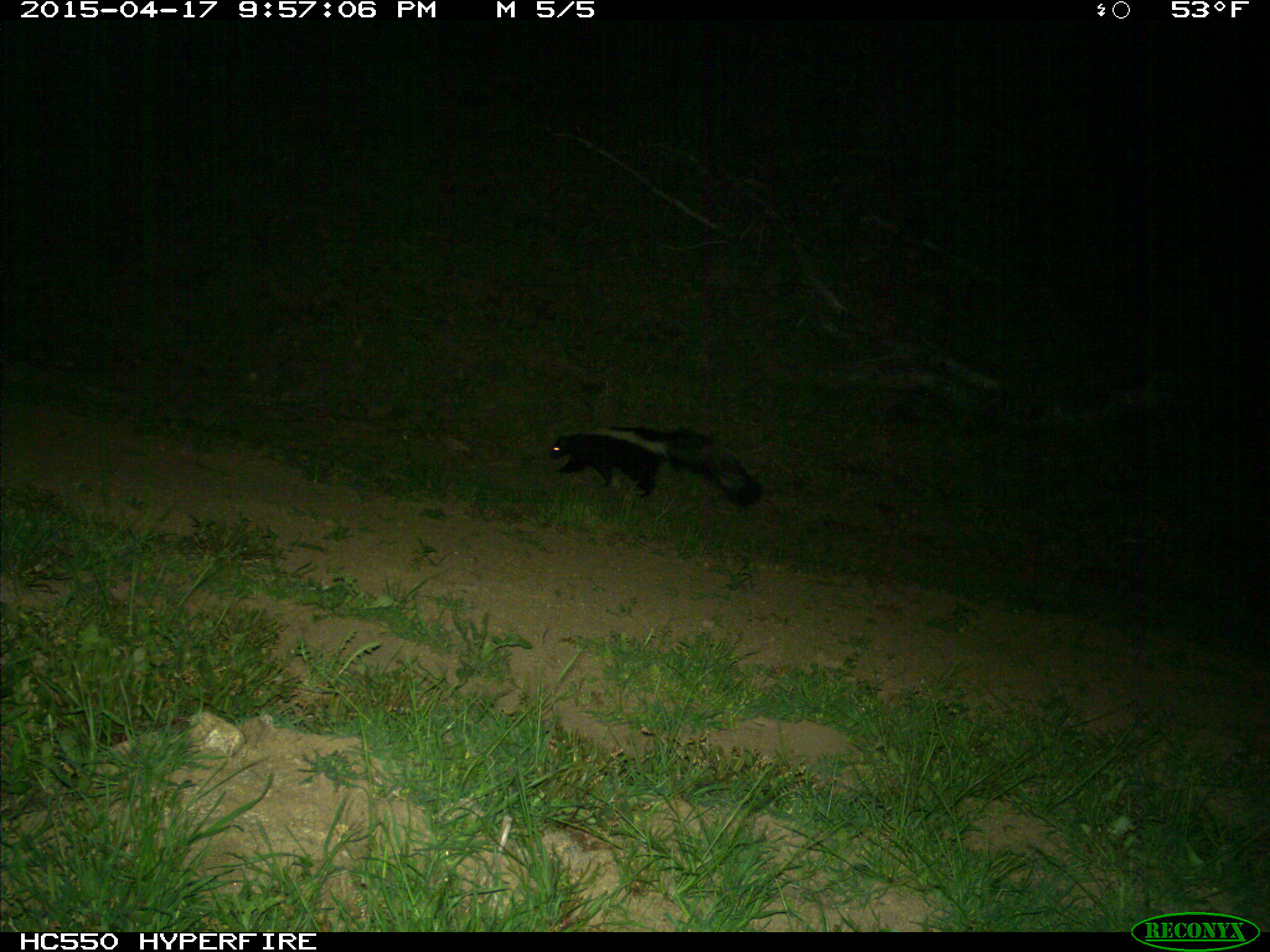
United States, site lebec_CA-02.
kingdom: Animalia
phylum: Chordata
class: Mammalia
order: Carnivora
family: Mephitidae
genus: Mephitis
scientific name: Mephitis mephitis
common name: striped skunk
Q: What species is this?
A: Mephitis mephitis (striped skunk).